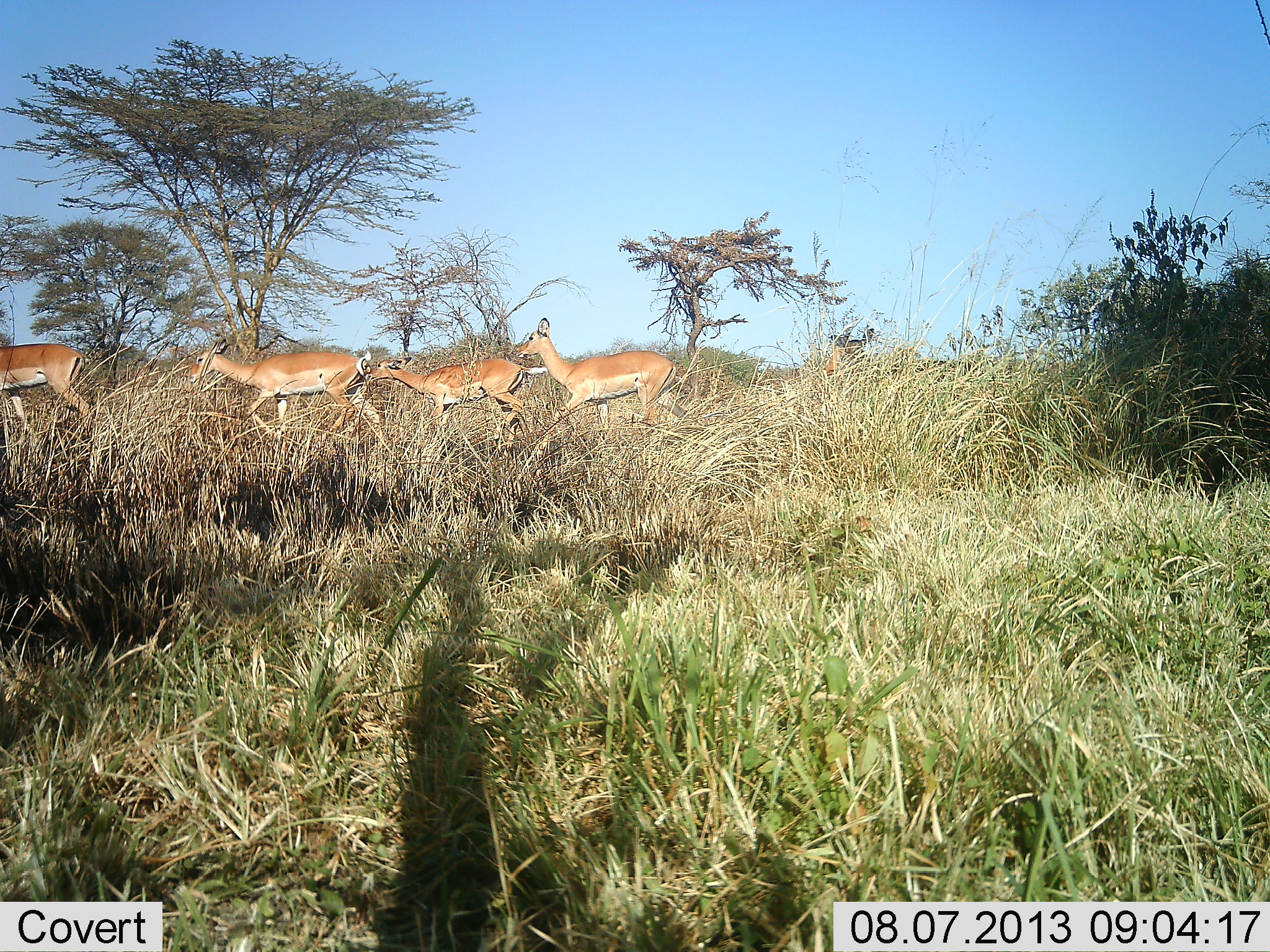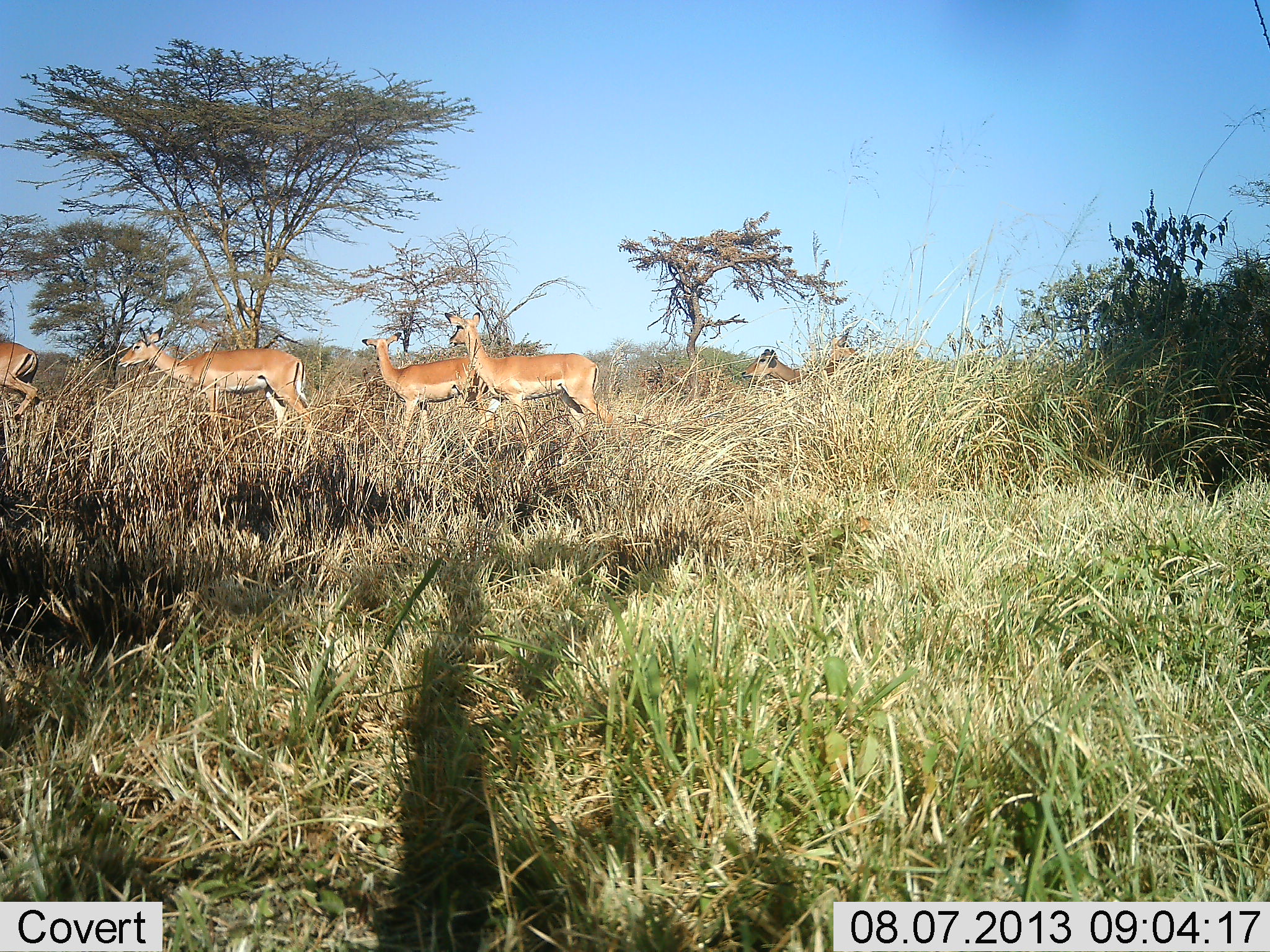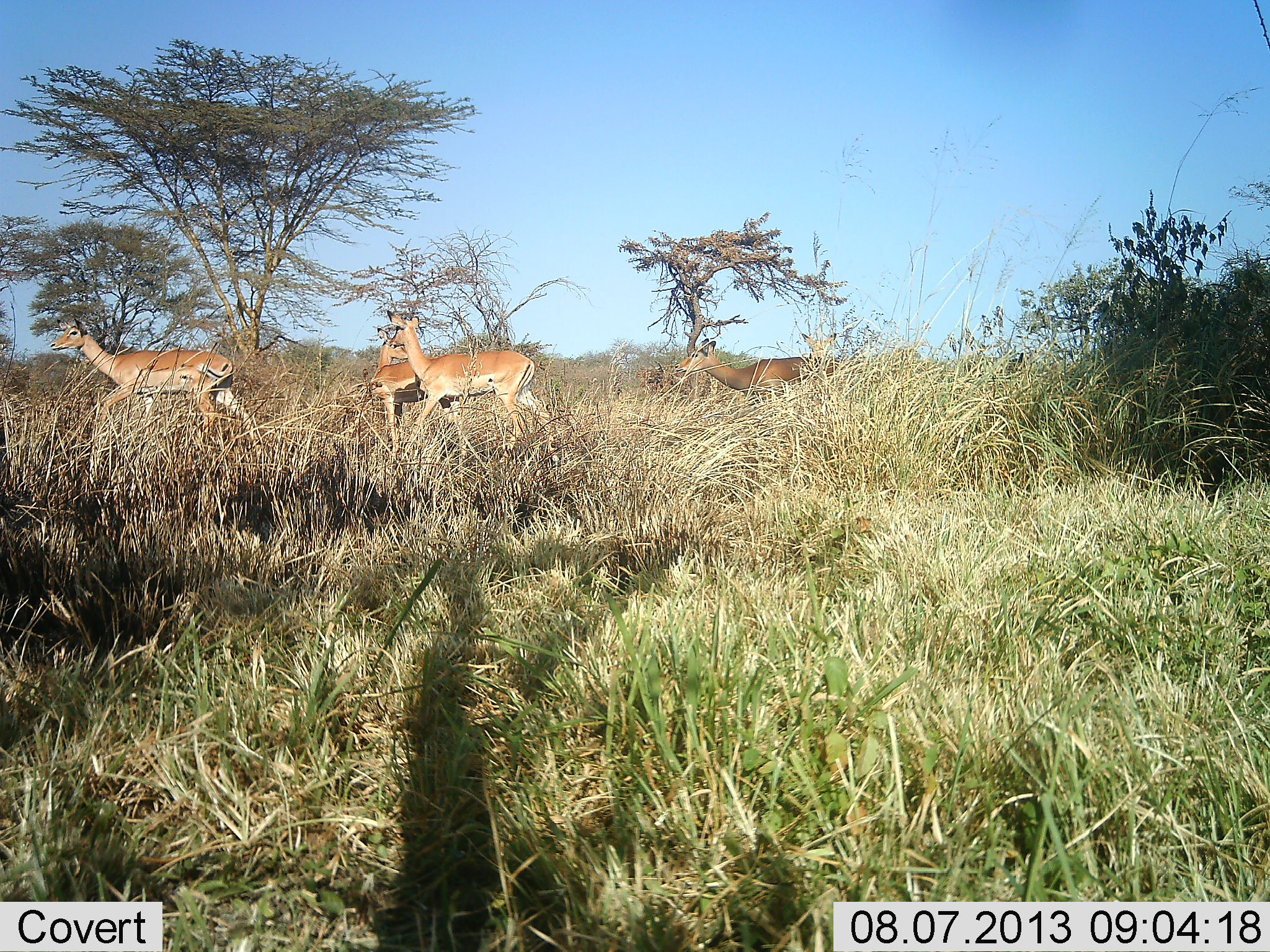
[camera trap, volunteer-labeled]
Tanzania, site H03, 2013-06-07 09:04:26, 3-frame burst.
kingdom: Animalia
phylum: Chordata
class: Mammalia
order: Artiodactyla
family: Bovidae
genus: Aepyceros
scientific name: Aepyceros melampus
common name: impala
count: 6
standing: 0%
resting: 0%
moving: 100%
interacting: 0%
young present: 0%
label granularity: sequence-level